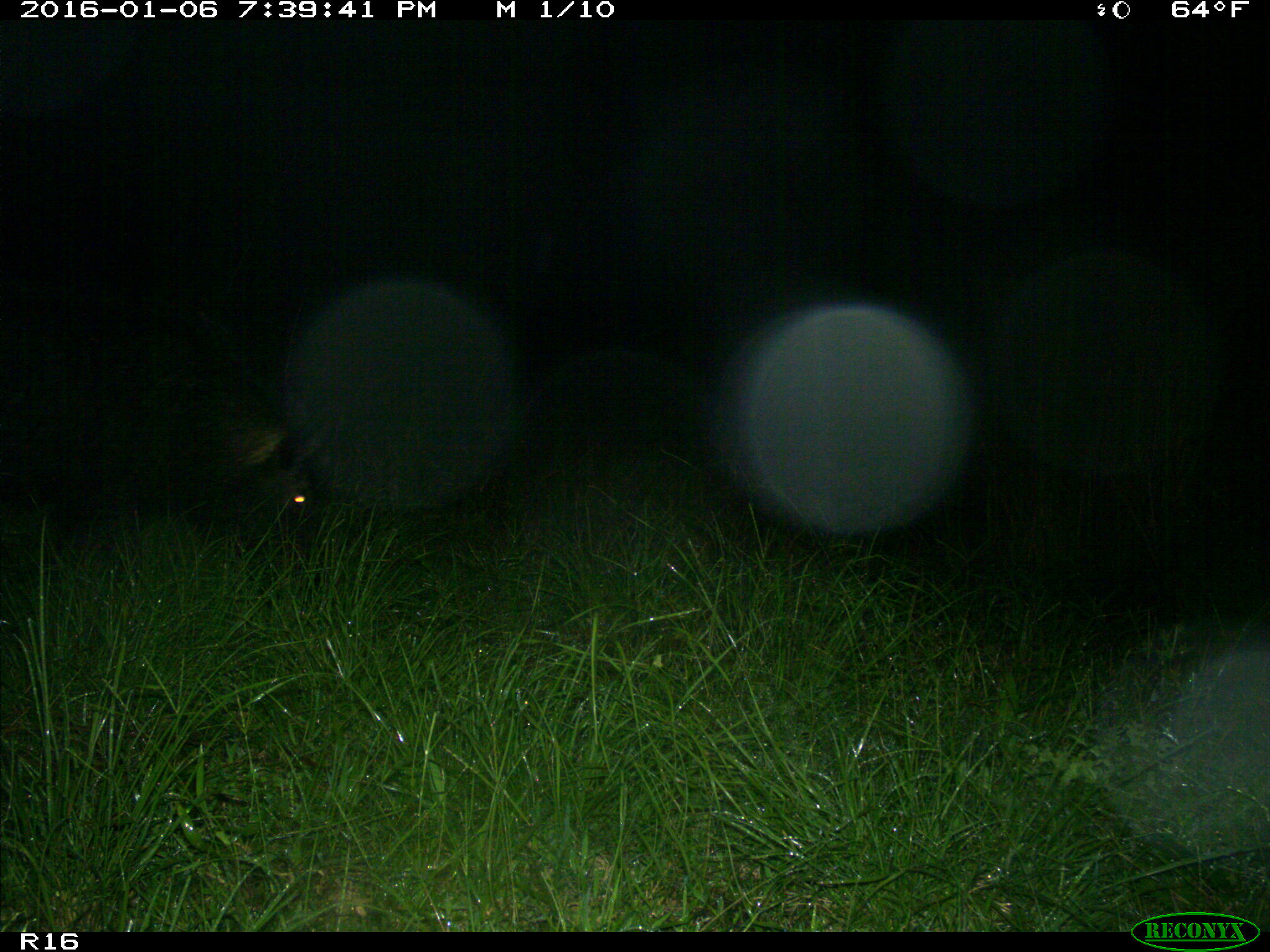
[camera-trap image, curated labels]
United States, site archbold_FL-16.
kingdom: Animalia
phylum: Chordata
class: Mammalia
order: Artiodactyla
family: Suidae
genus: Sus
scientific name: Sus scrofa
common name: wild boar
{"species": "Sus scrofa (wild boar)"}